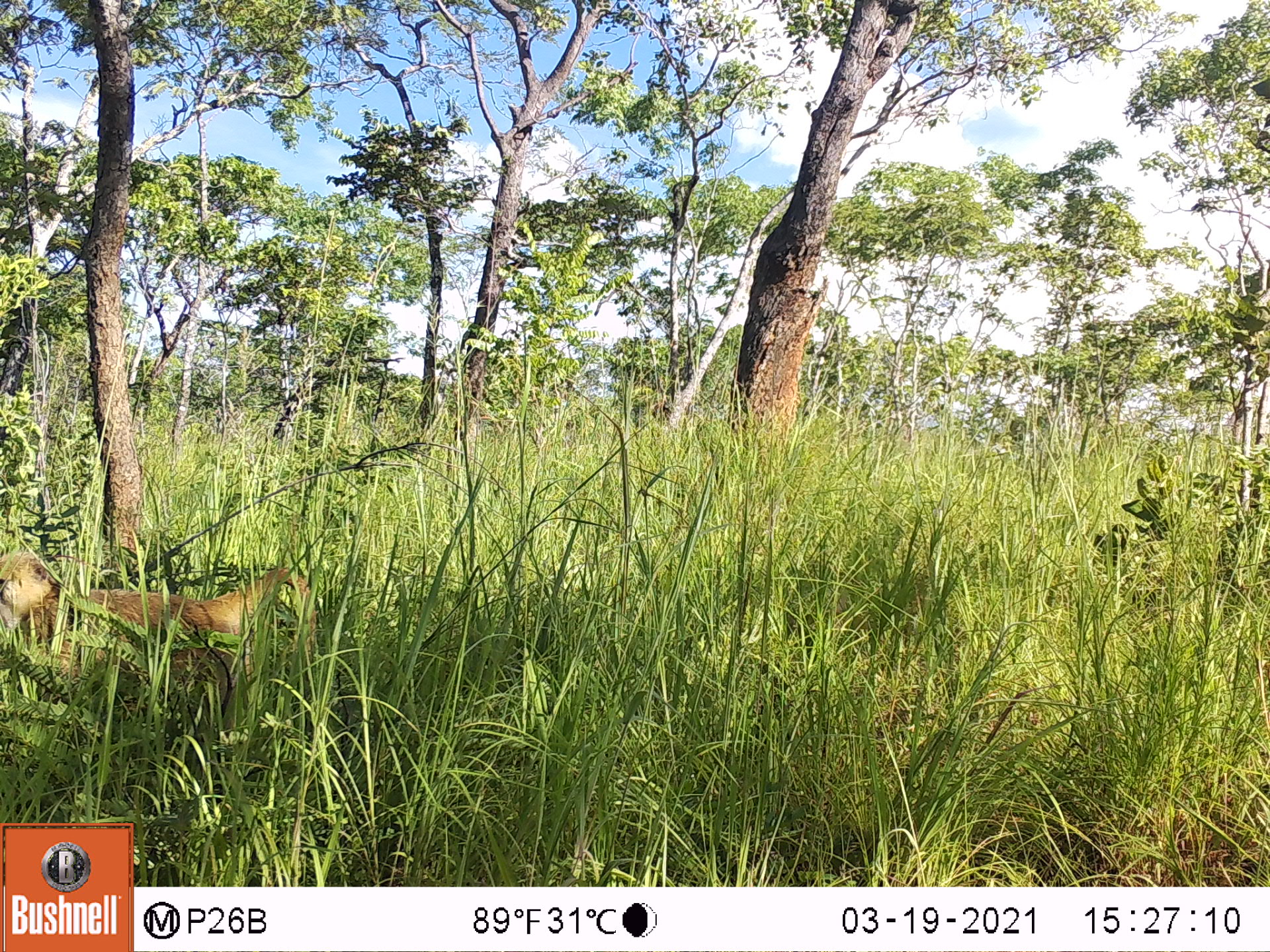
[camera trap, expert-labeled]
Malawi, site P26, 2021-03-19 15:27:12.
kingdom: Animalia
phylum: Chordata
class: Mammalia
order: Primates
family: Cercopithecidae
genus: Papio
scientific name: Papio cynocephalus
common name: yellow baboon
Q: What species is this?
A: Yellow baboon (Papio cynocephalus).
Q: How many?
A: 1.